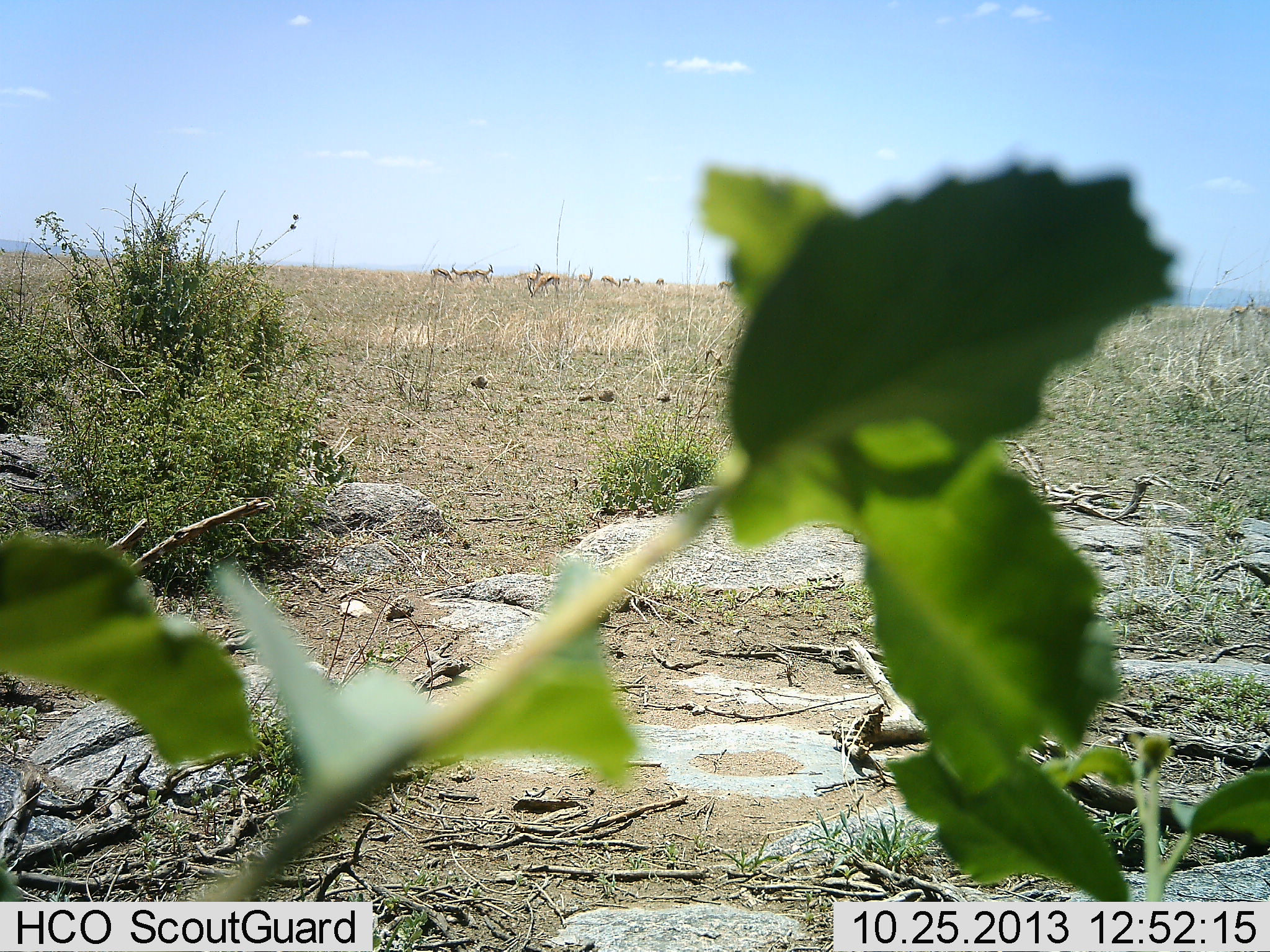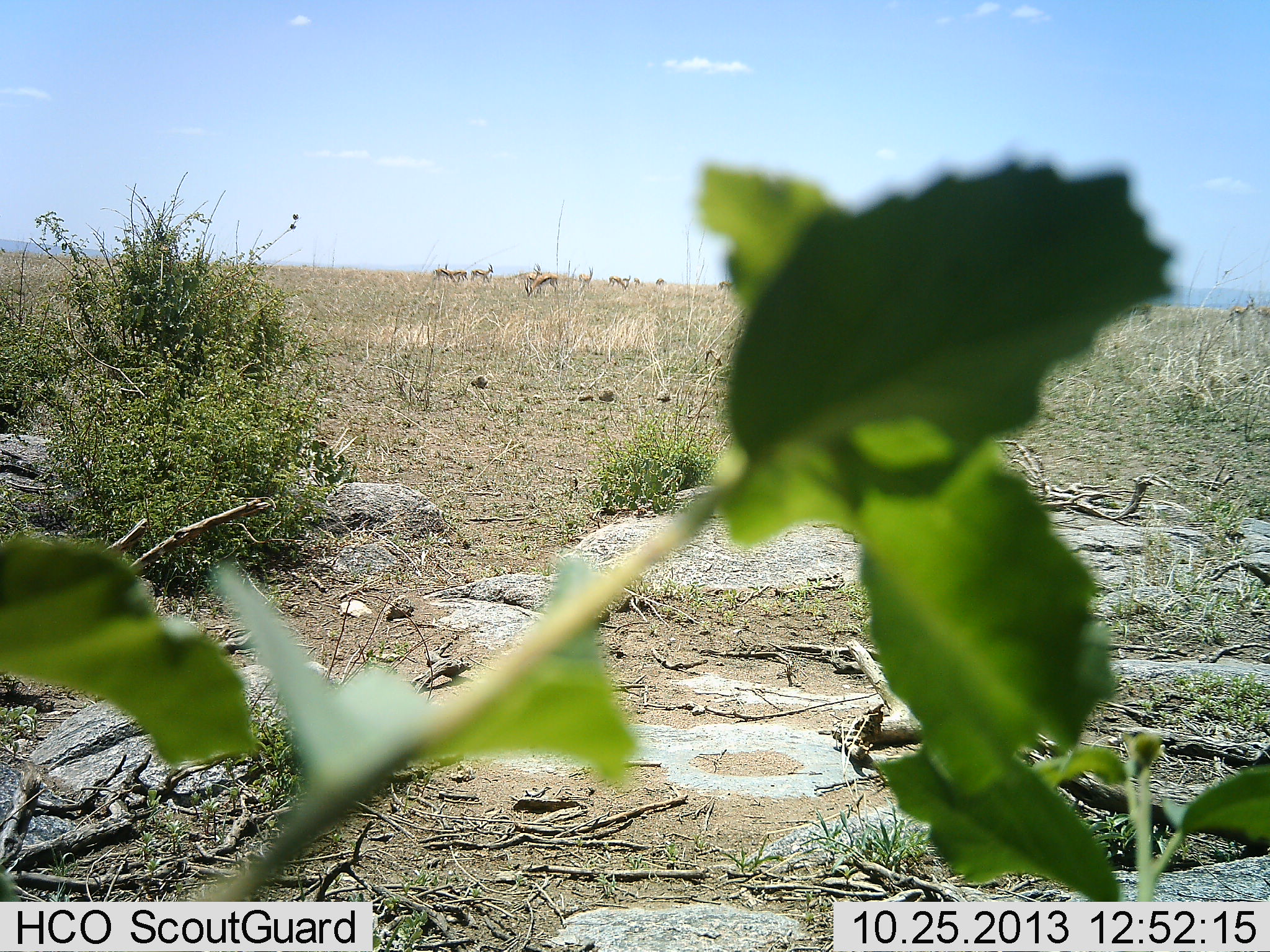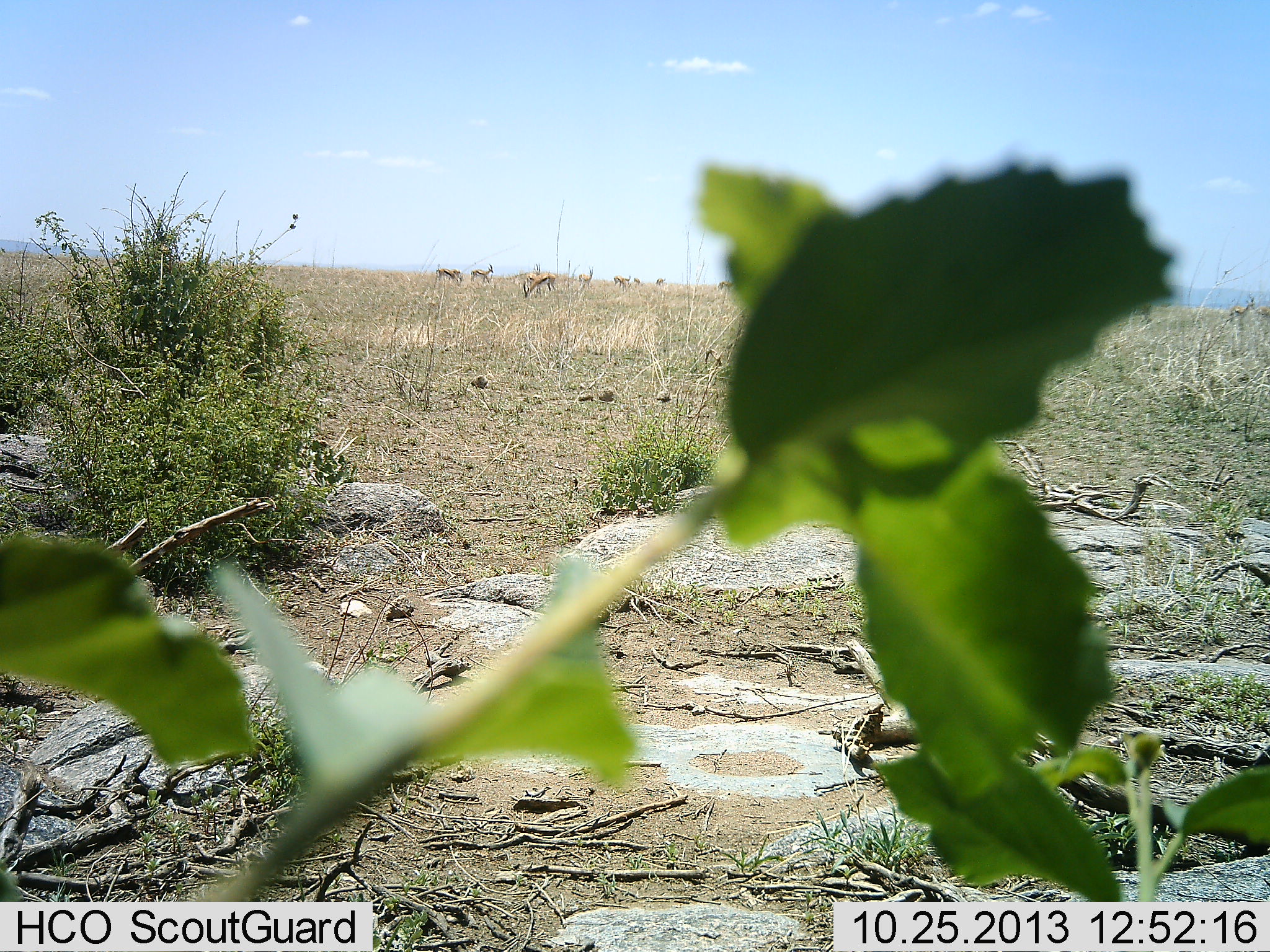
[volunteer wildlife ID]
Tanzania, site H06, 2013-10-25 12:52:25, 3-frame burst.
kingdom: Animalia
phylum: Chordata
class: Mammalia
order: Artiodactyla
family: Bovidae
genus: Eudorcas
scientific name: Eudorcas thomsonii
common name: thomson's gazelle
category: gazellethomsons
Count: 11-50.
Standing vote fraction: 80%.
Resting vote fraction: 0%.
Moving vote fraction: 60%.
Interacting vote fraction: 0%.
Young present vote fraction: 0%.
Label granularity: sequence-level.